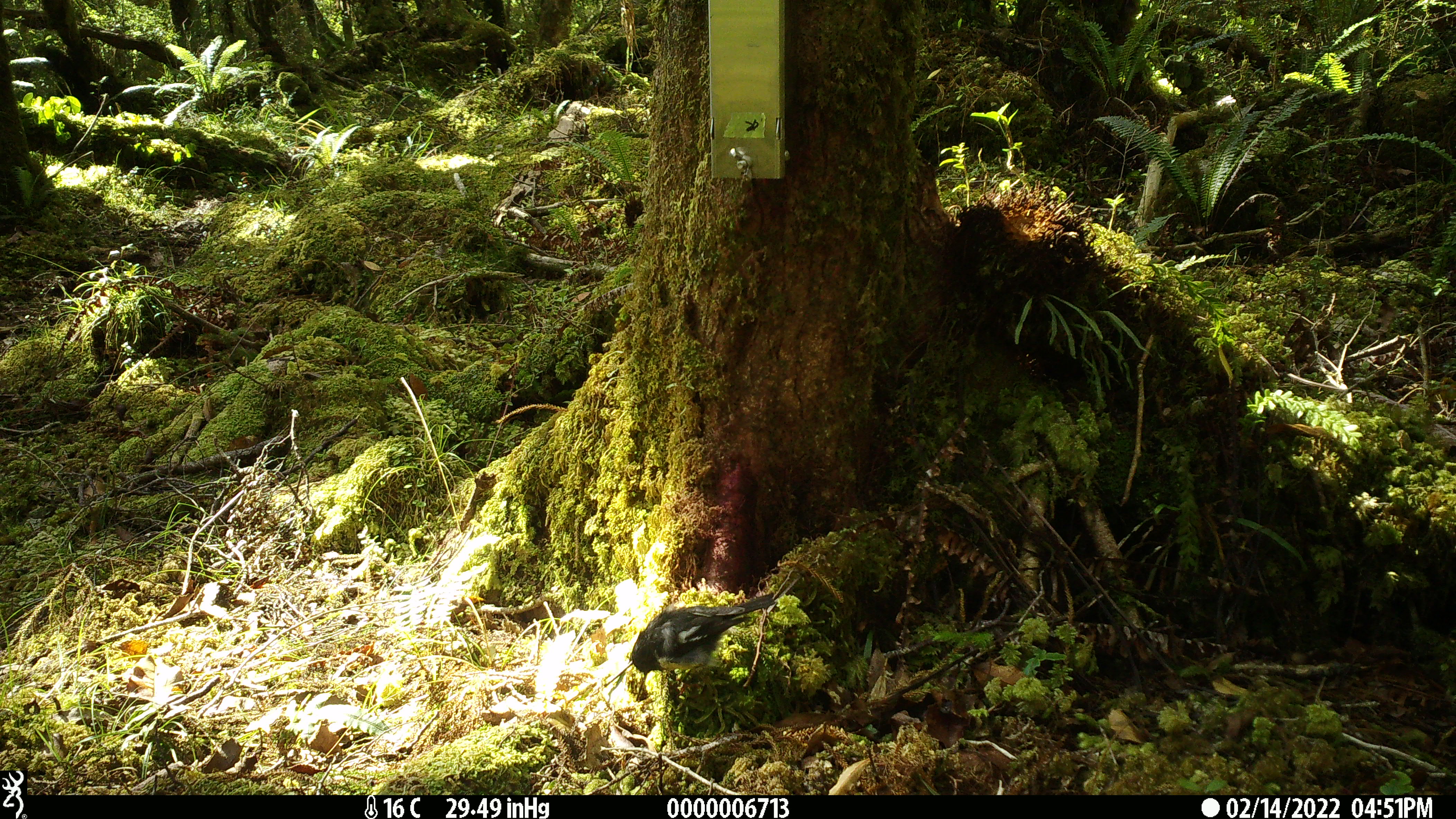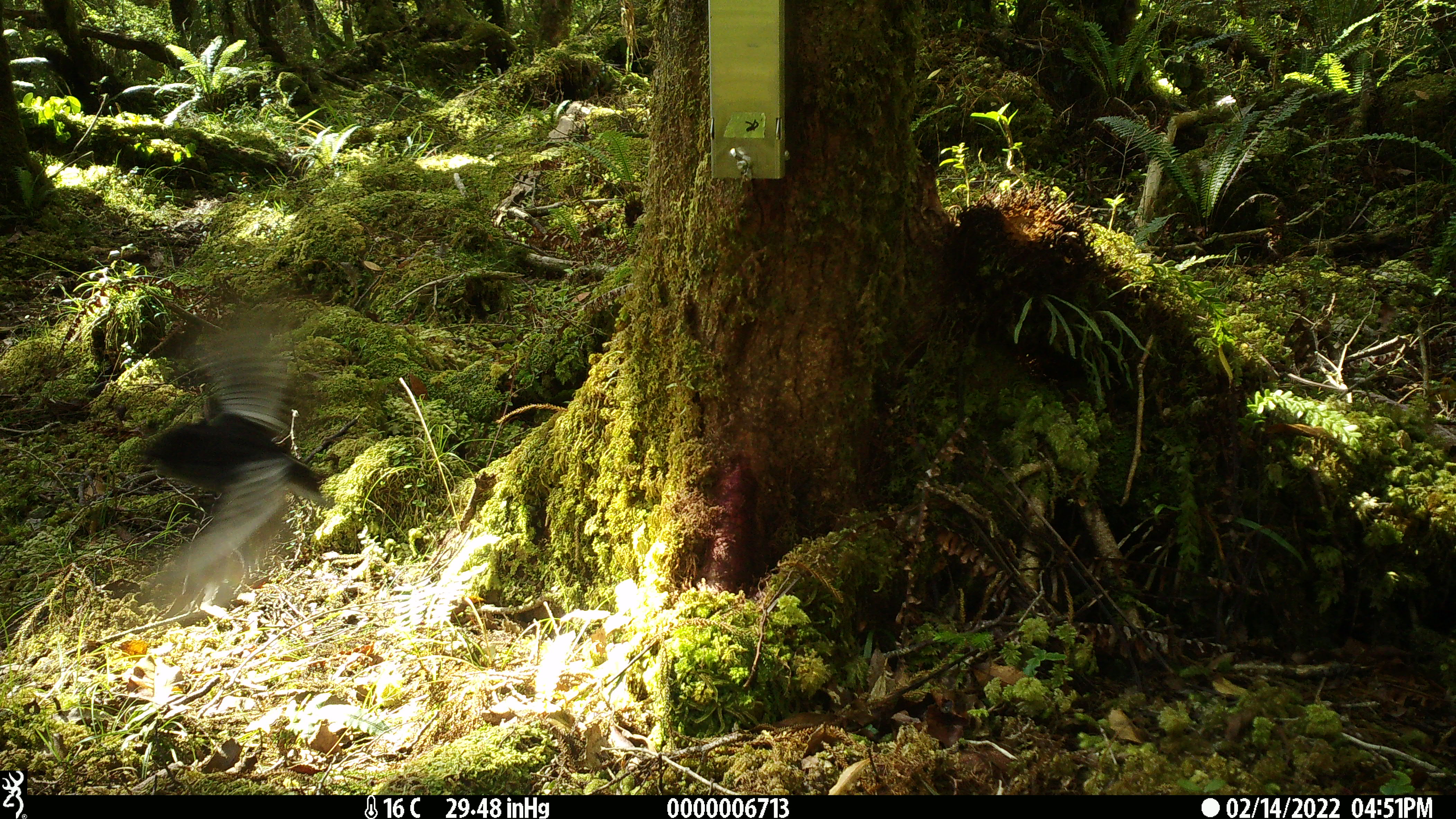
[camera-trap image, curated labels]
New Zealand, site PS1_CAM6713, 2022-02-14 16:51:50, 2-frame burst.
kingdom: Animalia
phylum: Chordata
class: Aves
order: Passeriformes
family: Petroicidae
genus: Petroica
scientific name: Petroica macrocephala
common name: tomtit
Tomtit (Petroica macrocephala).